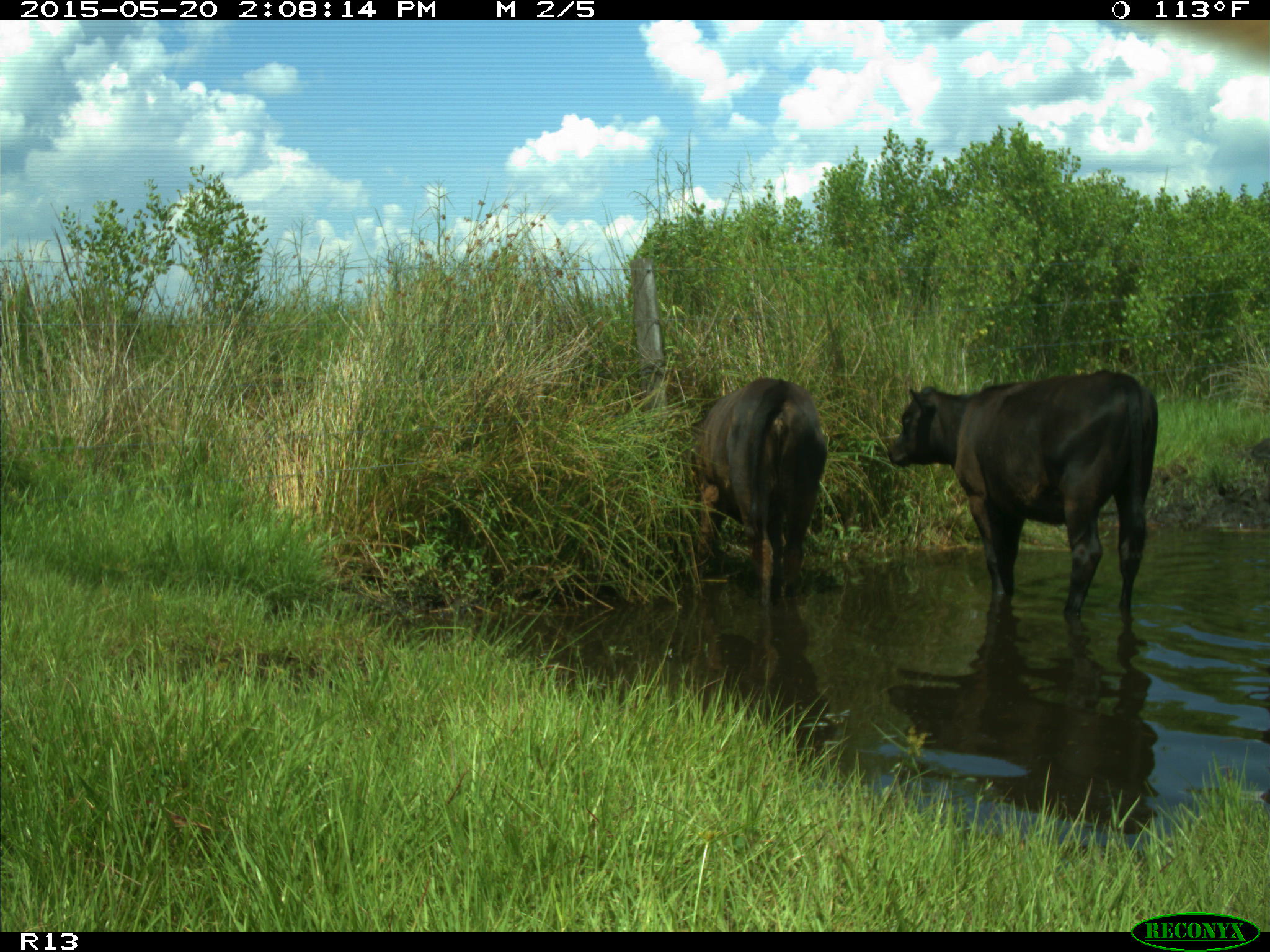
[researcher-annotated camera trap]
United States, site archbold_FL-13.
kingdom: Animalia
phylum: Chordata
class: Mammalia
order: Artiodactyla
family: Bovidae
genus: Bos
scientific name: Bos taurus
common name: domestic cow